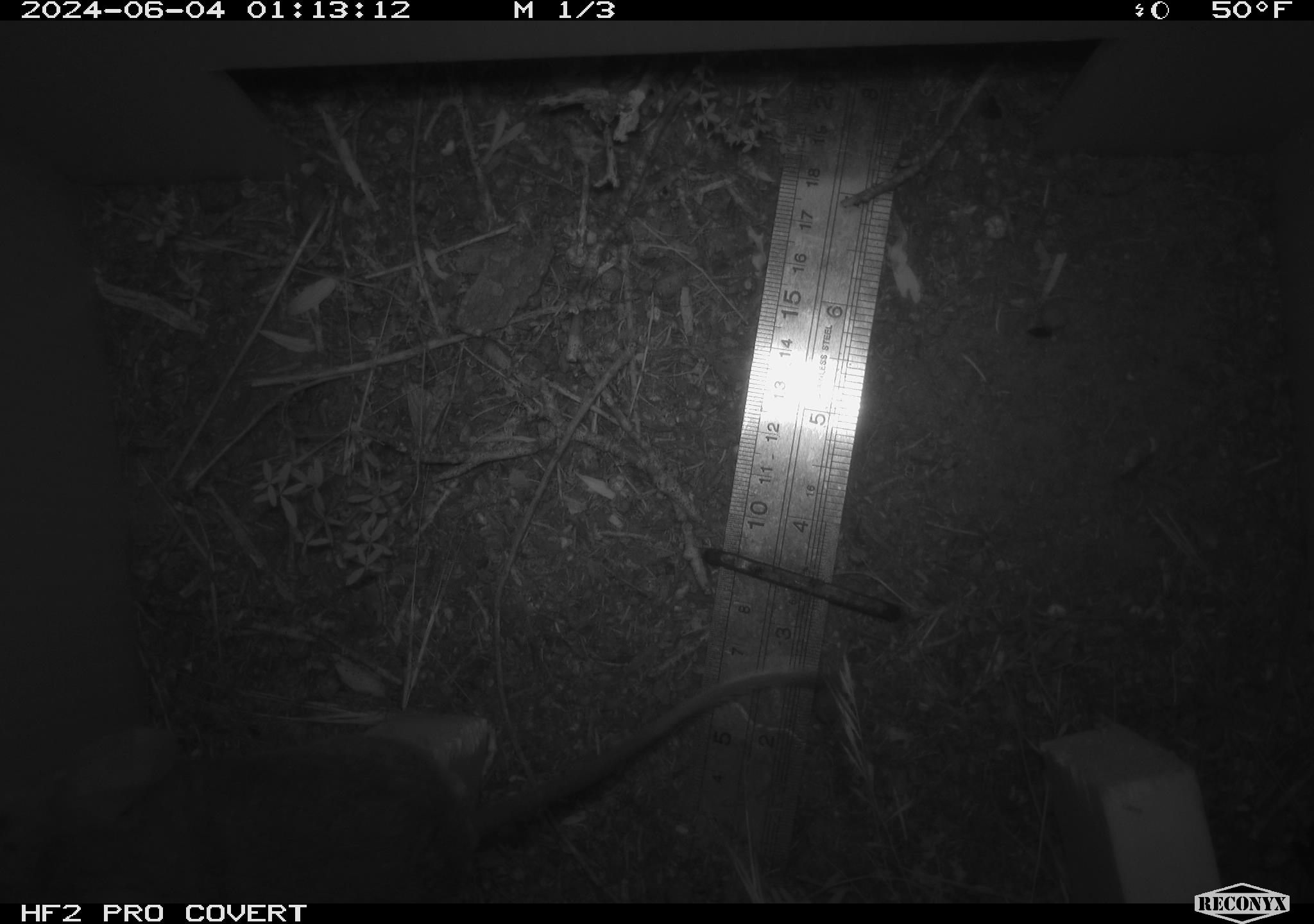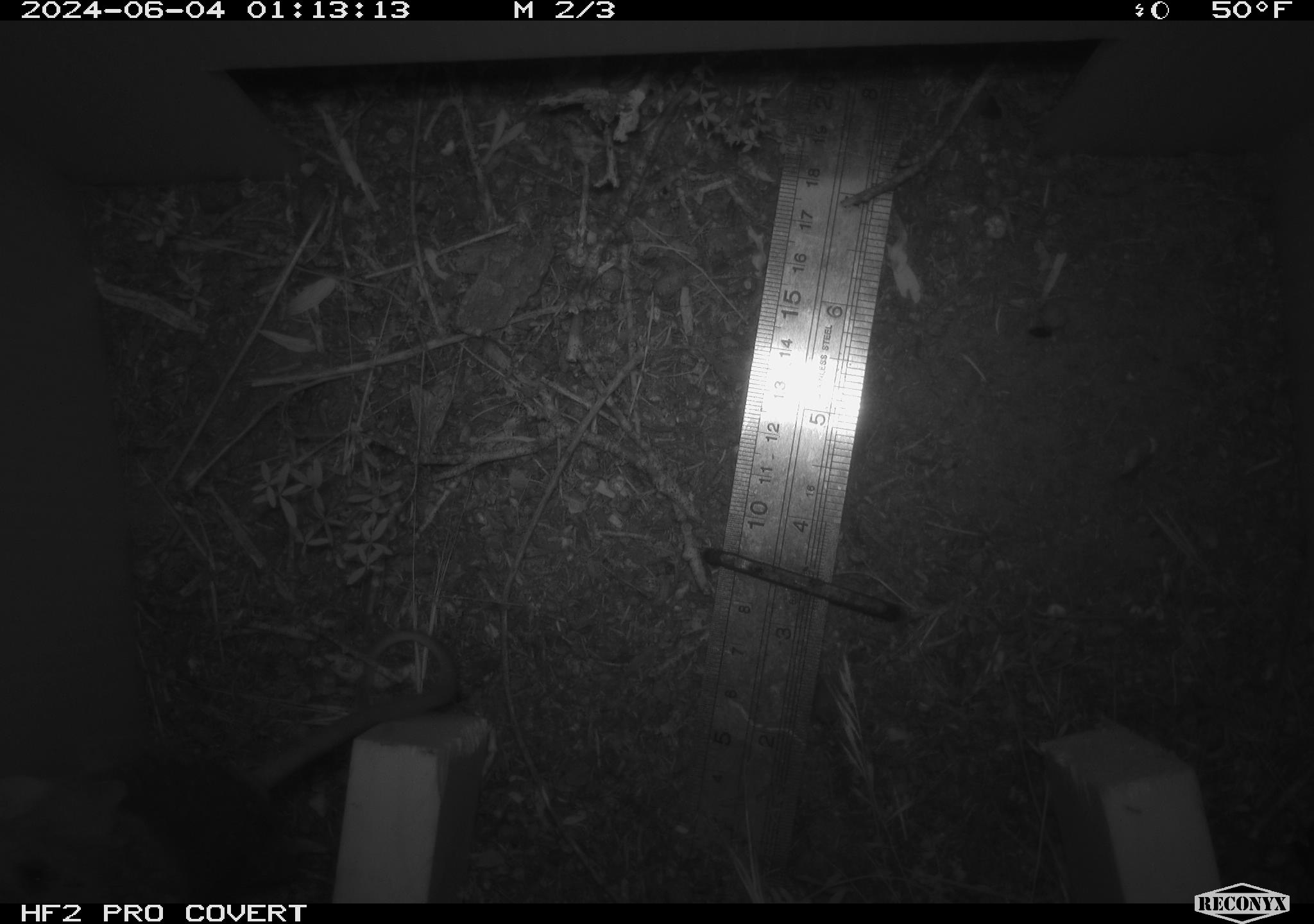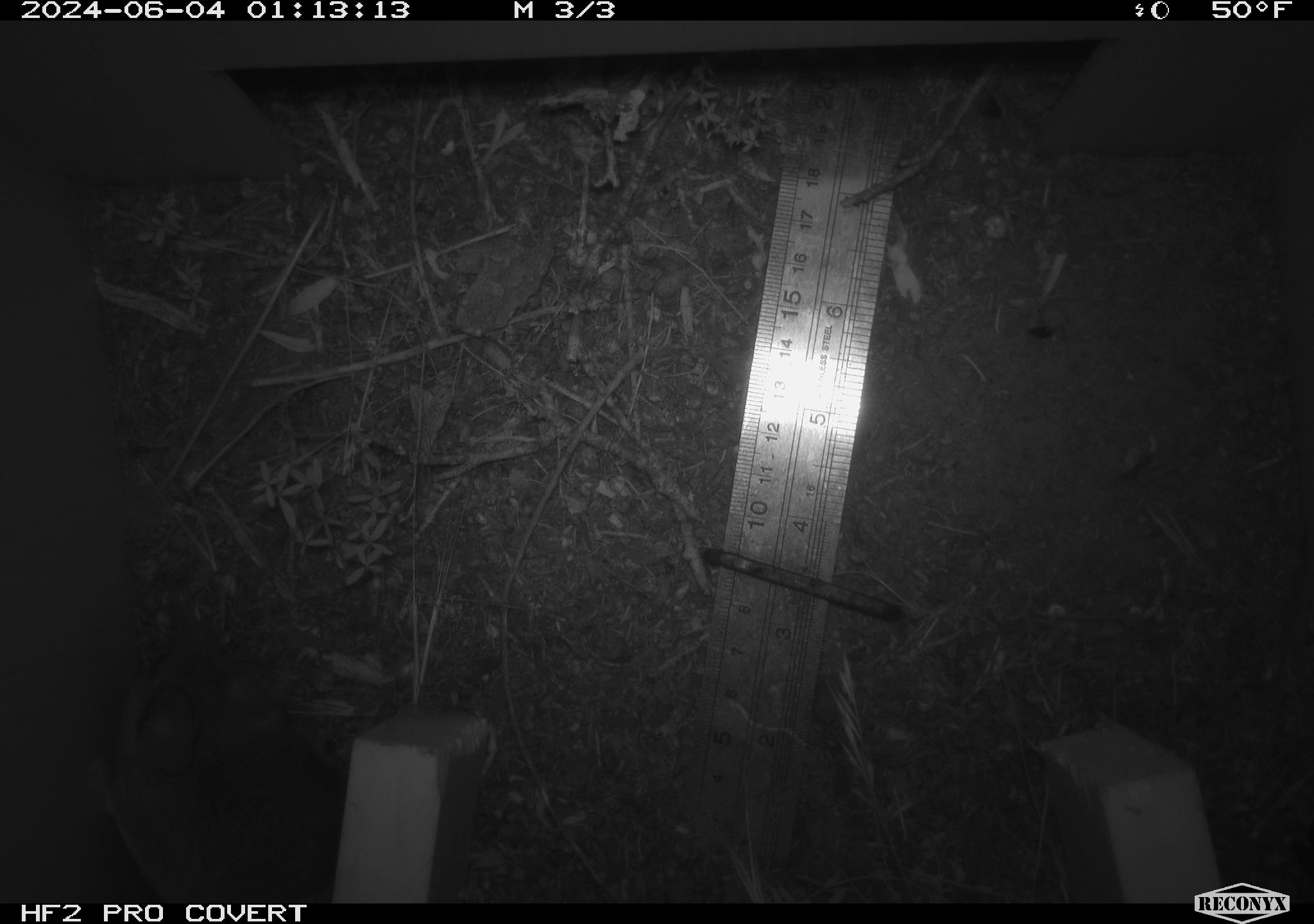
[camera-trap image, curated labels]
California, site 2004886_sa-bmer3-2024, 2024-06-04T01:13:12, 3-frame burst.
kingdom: Animalia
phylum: Chordata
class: Mammalia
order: Rodentia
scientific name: Rodentia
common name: mouse species